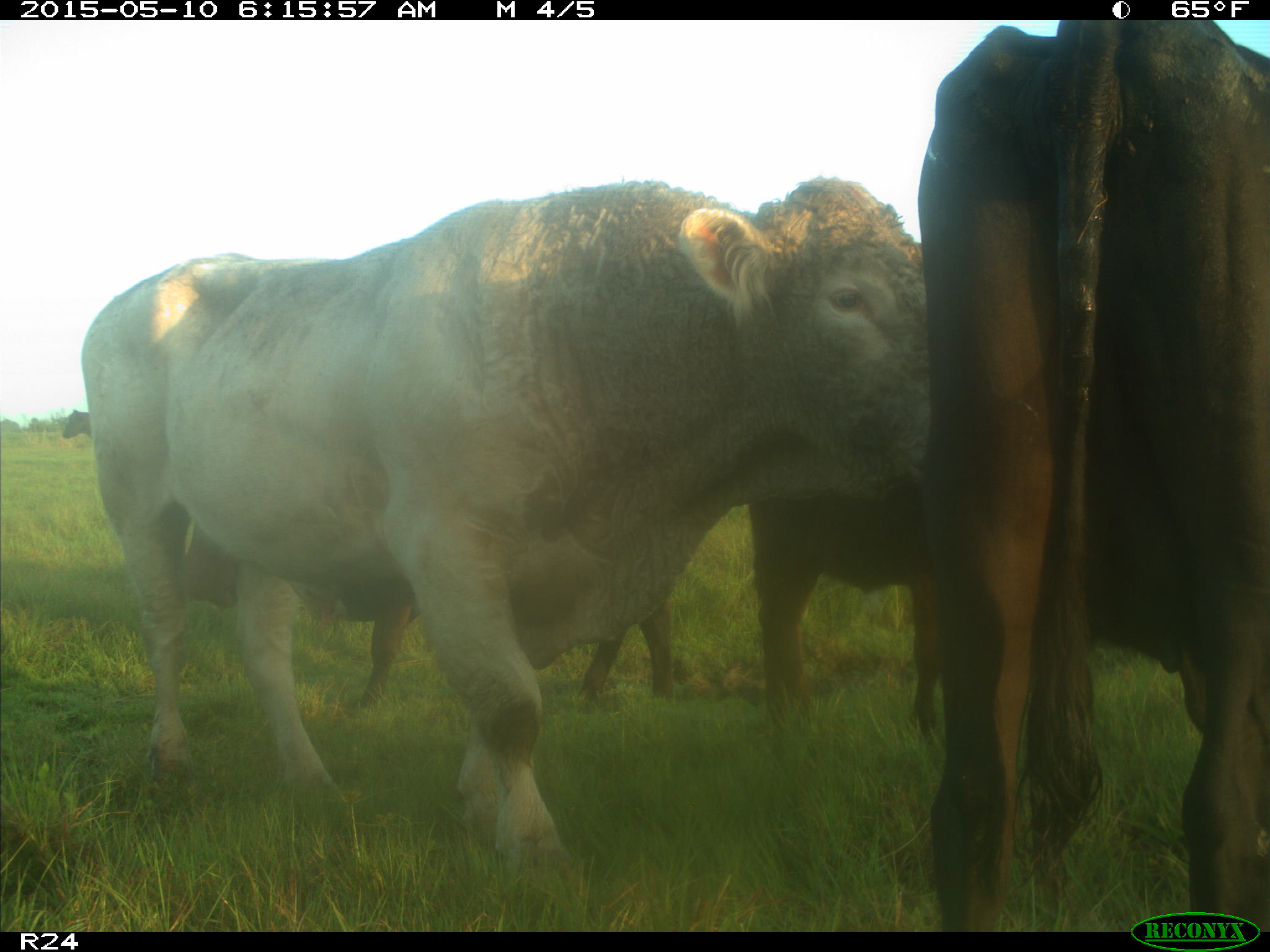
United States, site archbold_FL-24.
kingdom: Animalia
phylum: Chordata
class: Mammalia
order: Artiodactyla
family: Bovidae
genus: Bos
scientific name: Bos taurus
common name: domestic cow